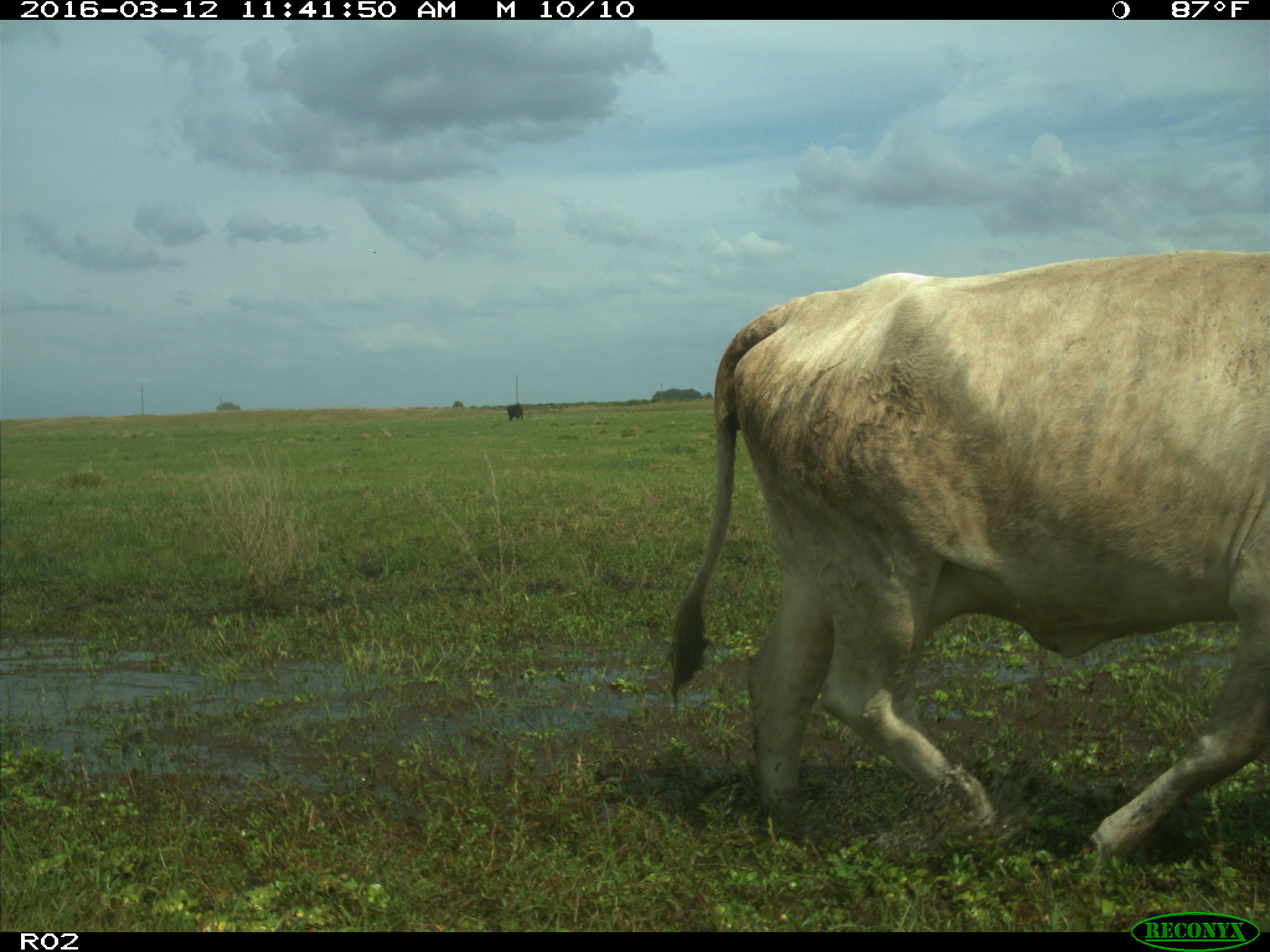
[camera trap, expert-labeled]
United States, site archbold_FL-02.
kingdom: Animalia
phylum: Chordata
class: Mammalia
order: Artiodactyla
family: Bovidae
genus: Bos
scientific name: Bos taurus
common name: domestic cow